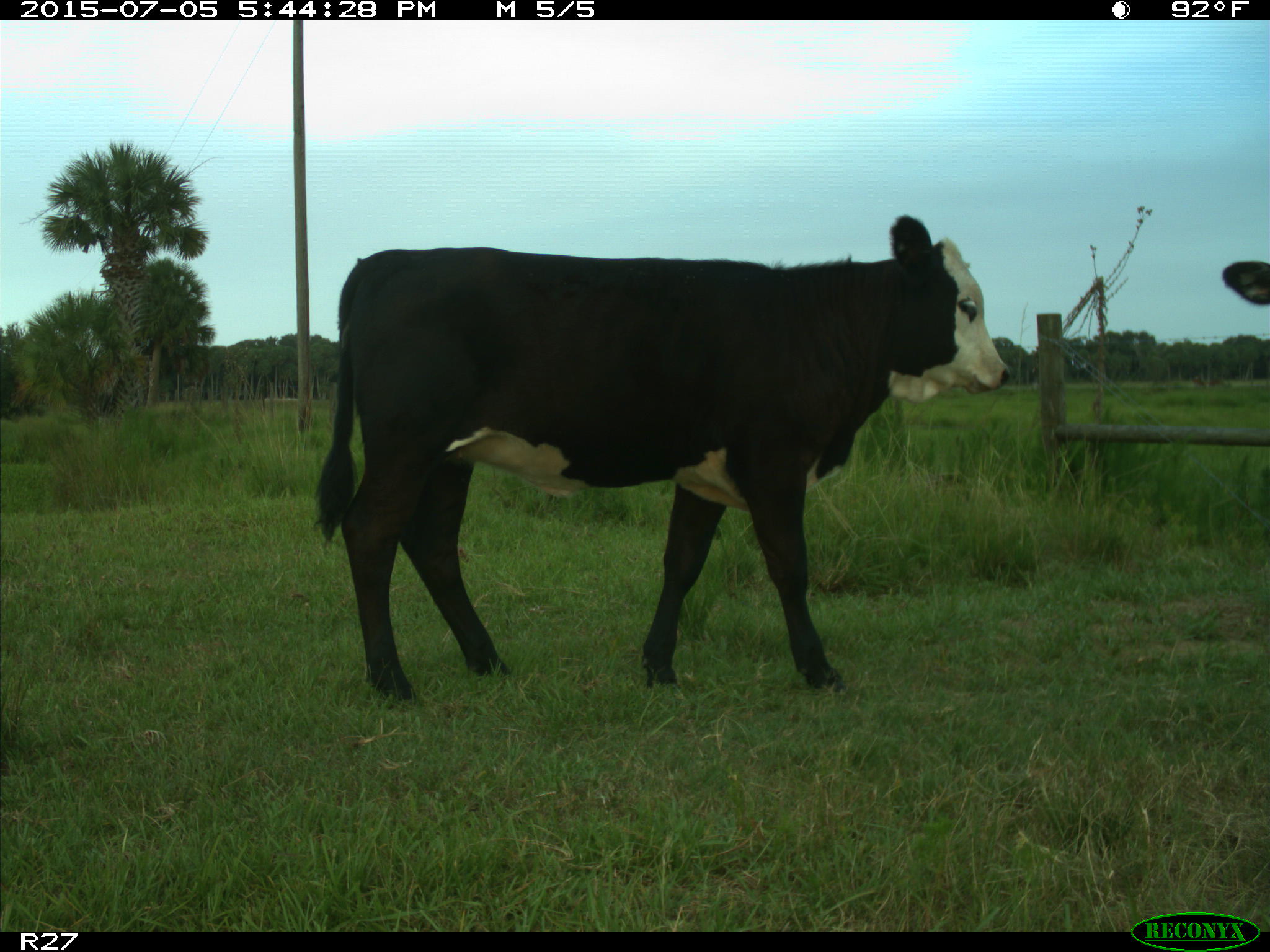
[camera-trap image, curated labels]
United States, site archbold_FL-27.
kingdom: Animalia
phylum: Chordata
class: Mammalia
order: Artiodactyla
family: Bovidae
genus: Bos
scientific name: Bos taurus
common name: domestic cow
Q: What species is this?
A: Bos taurus (domestic cow).